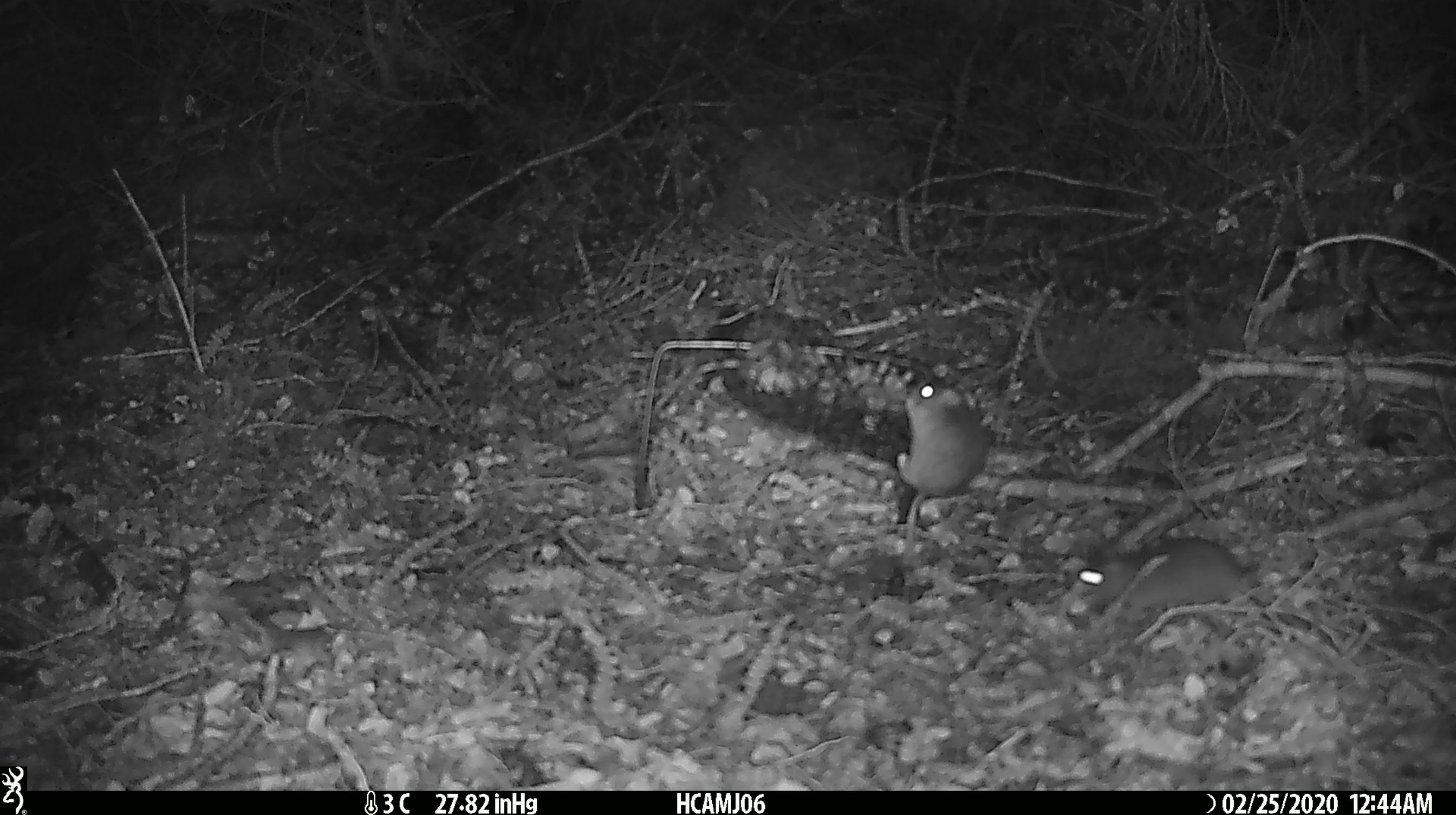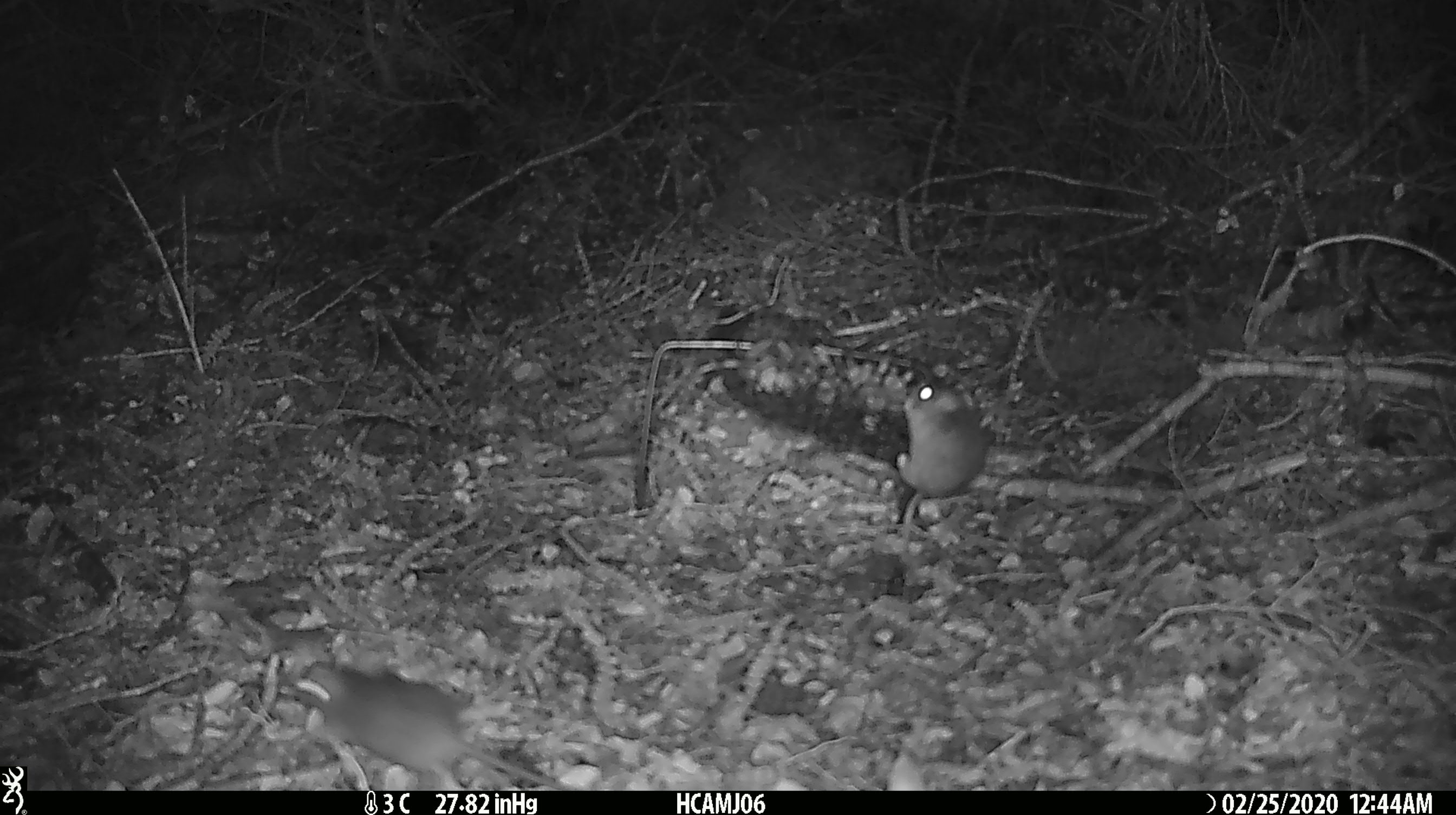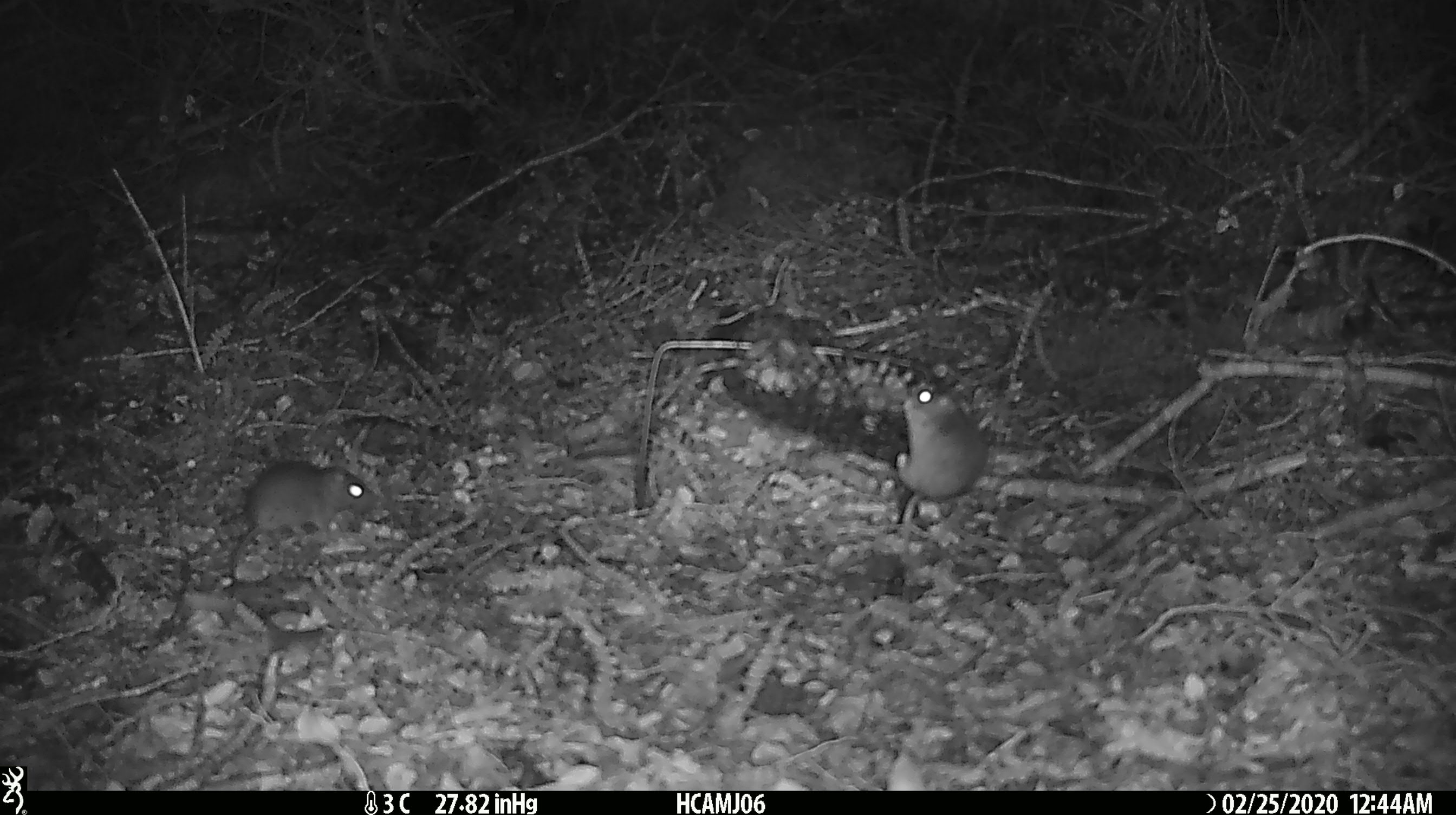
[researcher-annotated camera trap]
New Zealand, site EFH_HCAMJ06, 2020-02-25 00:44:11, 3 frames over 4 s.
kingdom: Animalia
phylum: Chordata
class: Mammalia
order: Rodentia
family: Muridae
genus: Mus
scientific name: Mus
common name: mouse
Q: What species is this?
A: Mouse (Mus).